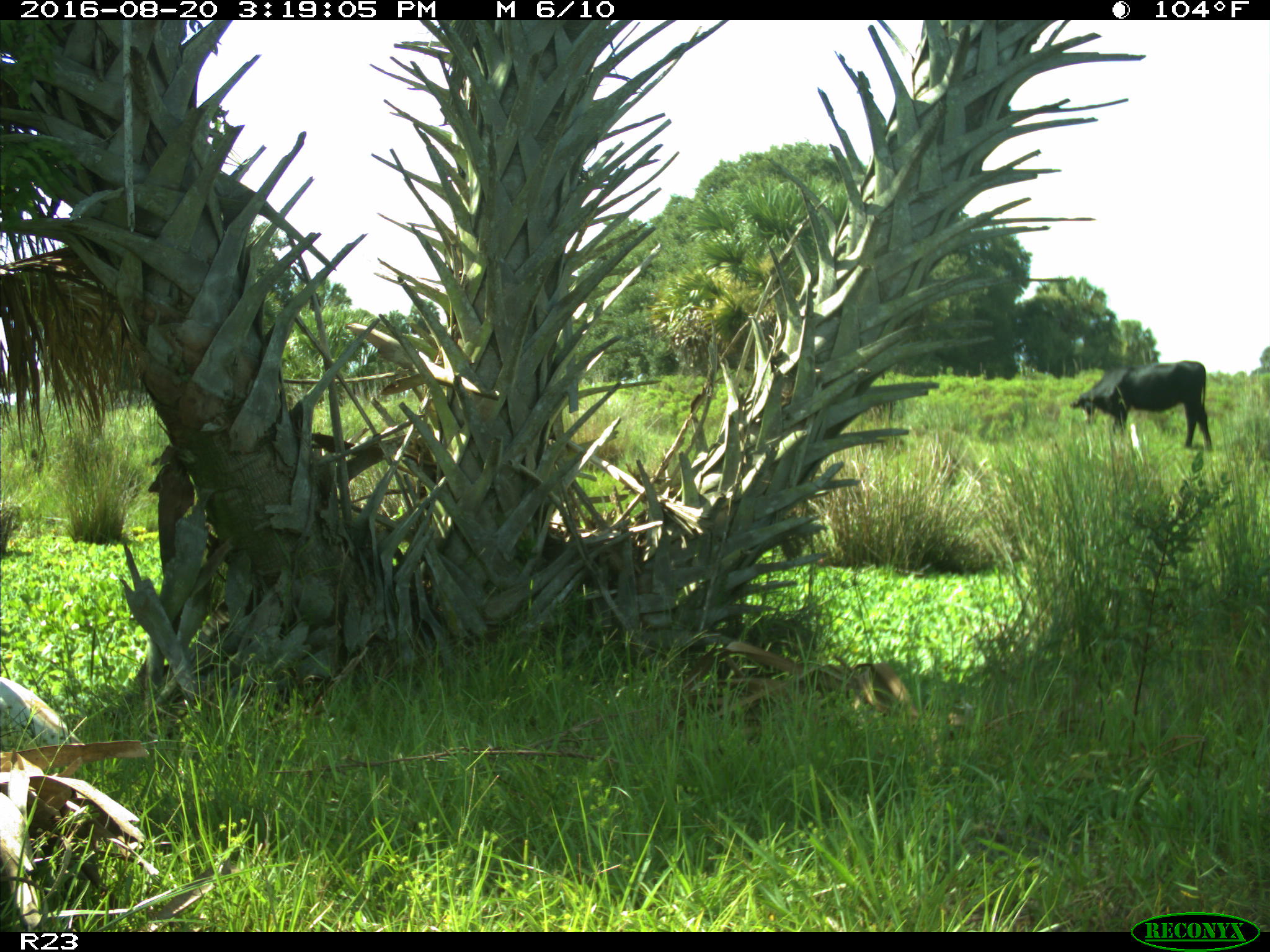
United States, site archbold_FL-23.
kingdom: Animalia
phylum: Chordata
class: Mammalia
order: Artiodactyla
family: Bovidae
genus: Bos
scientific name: Bos taurus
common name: domestic cow